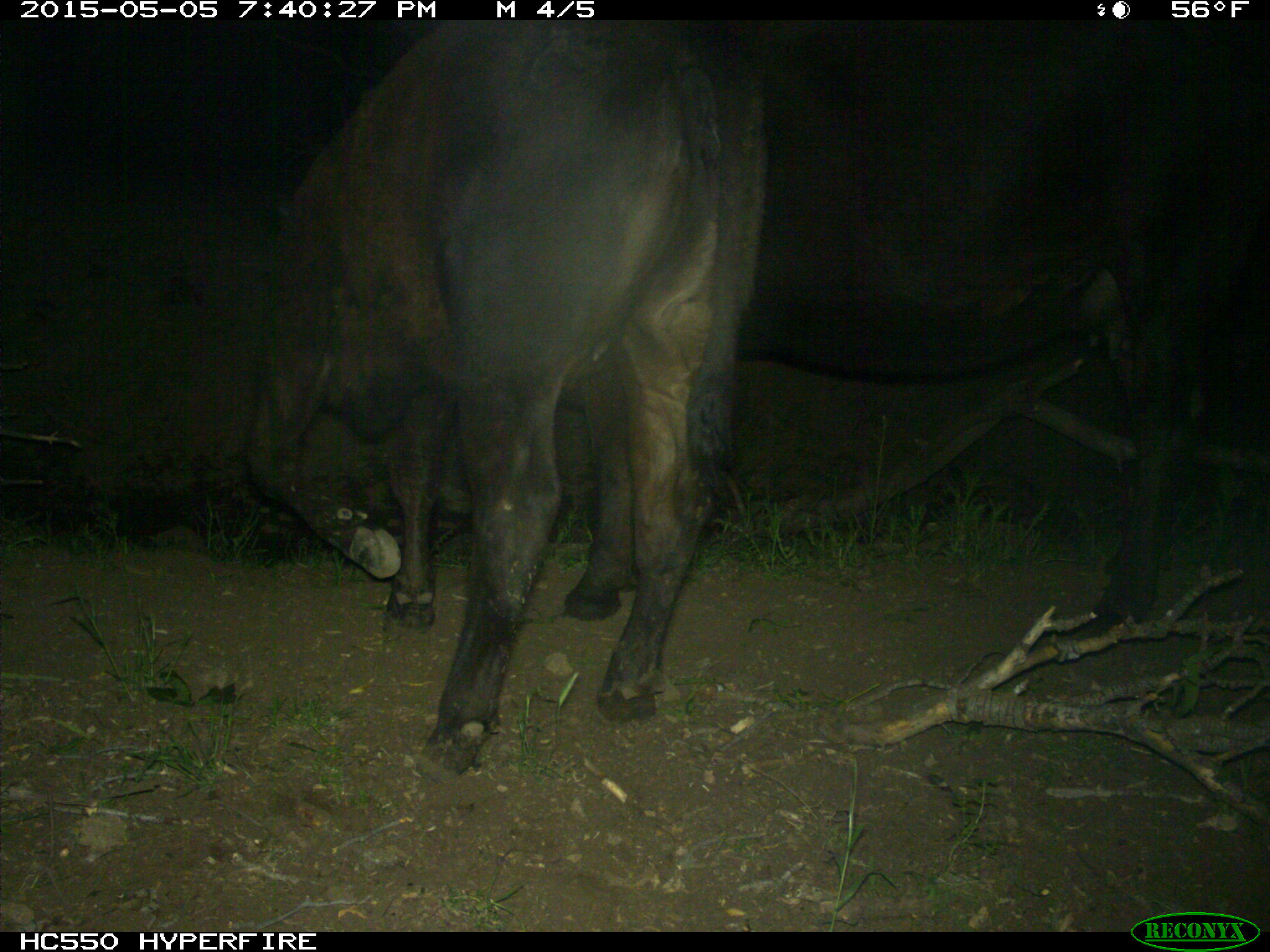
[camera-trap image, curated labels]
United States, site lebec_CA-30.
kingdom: Animalia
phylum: Chordata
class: Mammalia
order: Artiodactyla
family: Bovidae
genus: Bos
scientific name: Bos taurus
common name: domestic cow